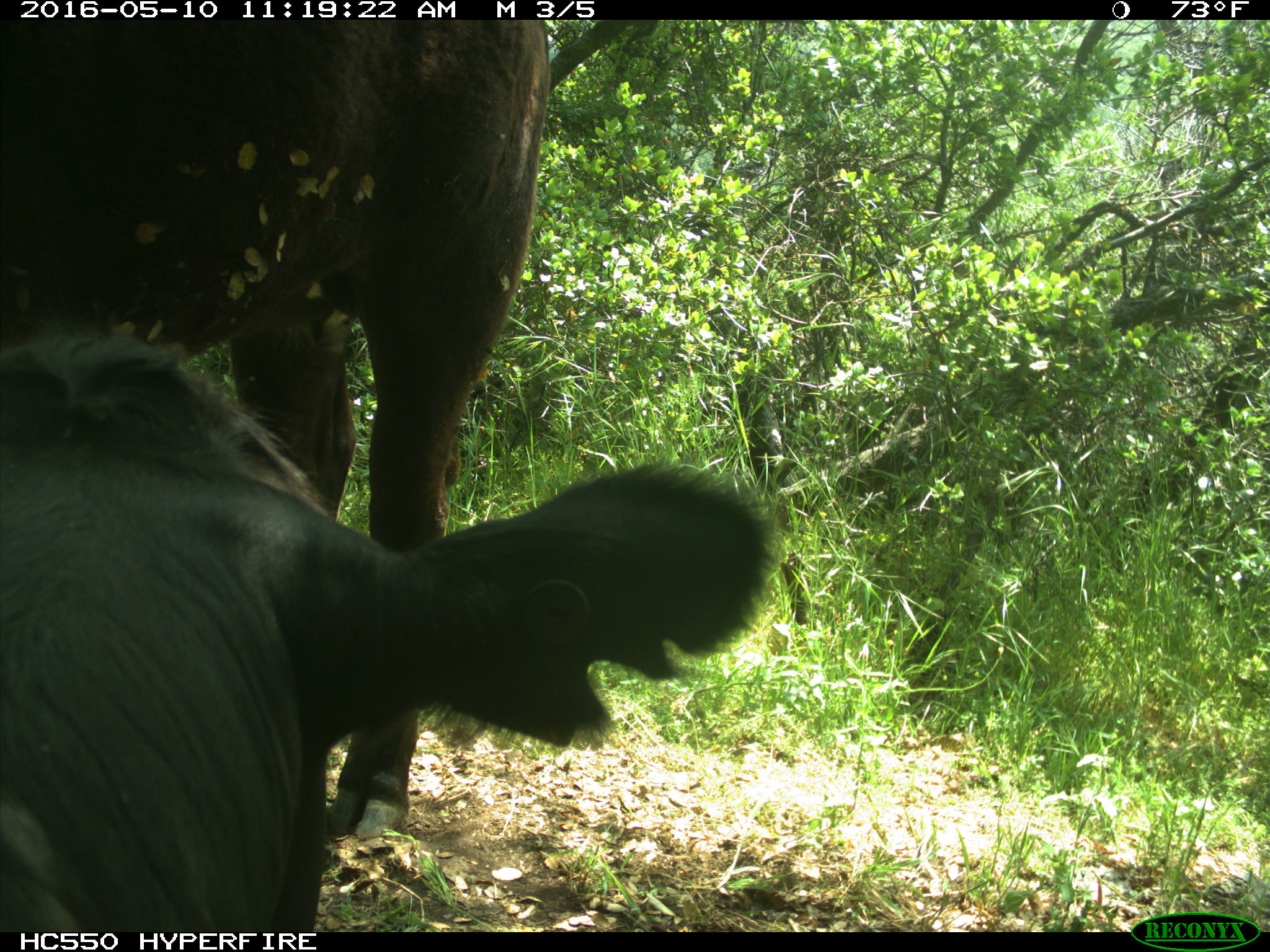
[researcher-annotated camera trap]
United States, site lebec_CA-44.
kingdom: Animalia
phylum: Chordata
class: Mammalia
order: Artiodactyla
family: Bovidae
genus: Bos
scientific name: Bos taurus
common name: domestic cow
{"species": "Bos taurus (domestic cow)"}